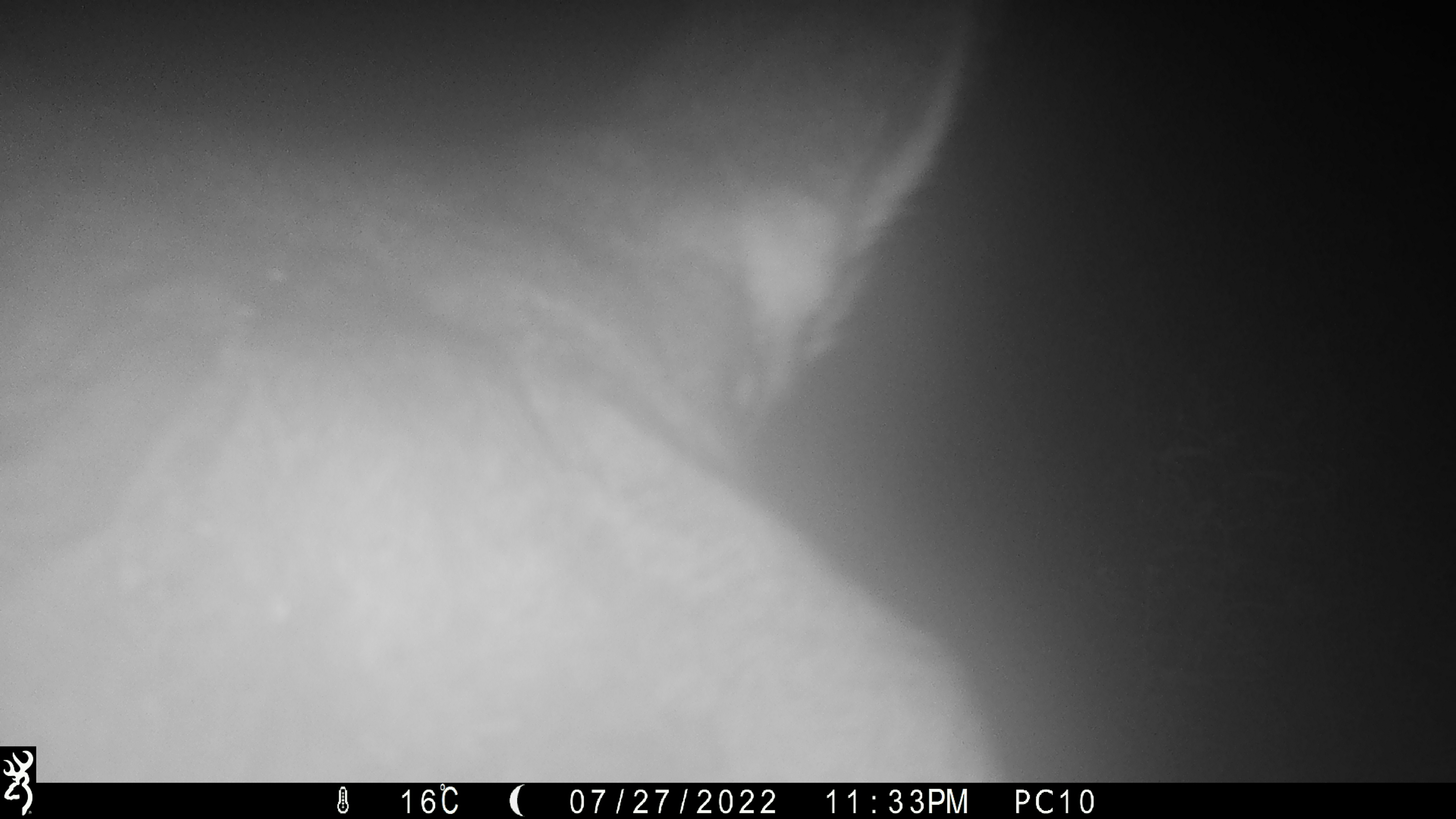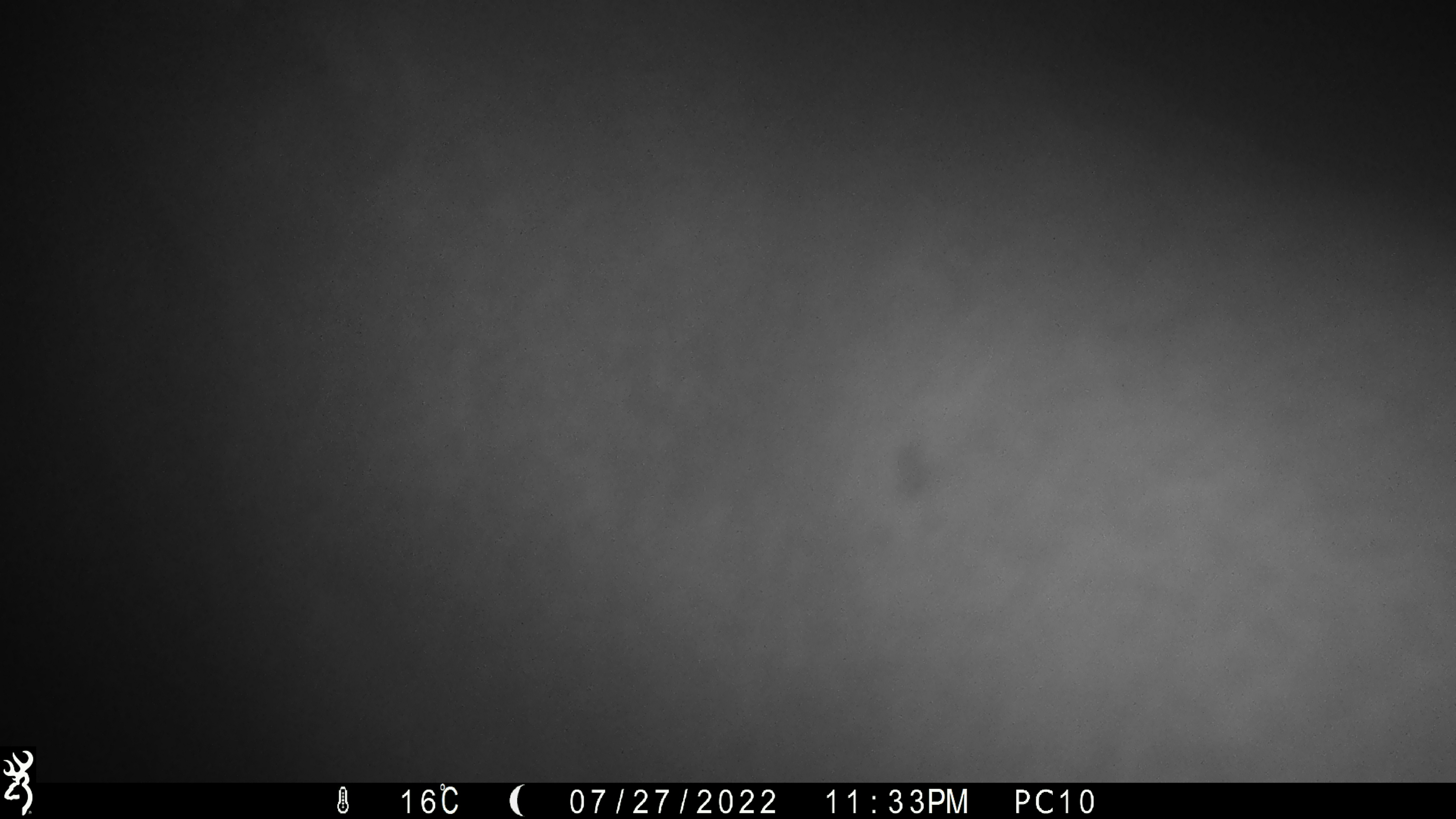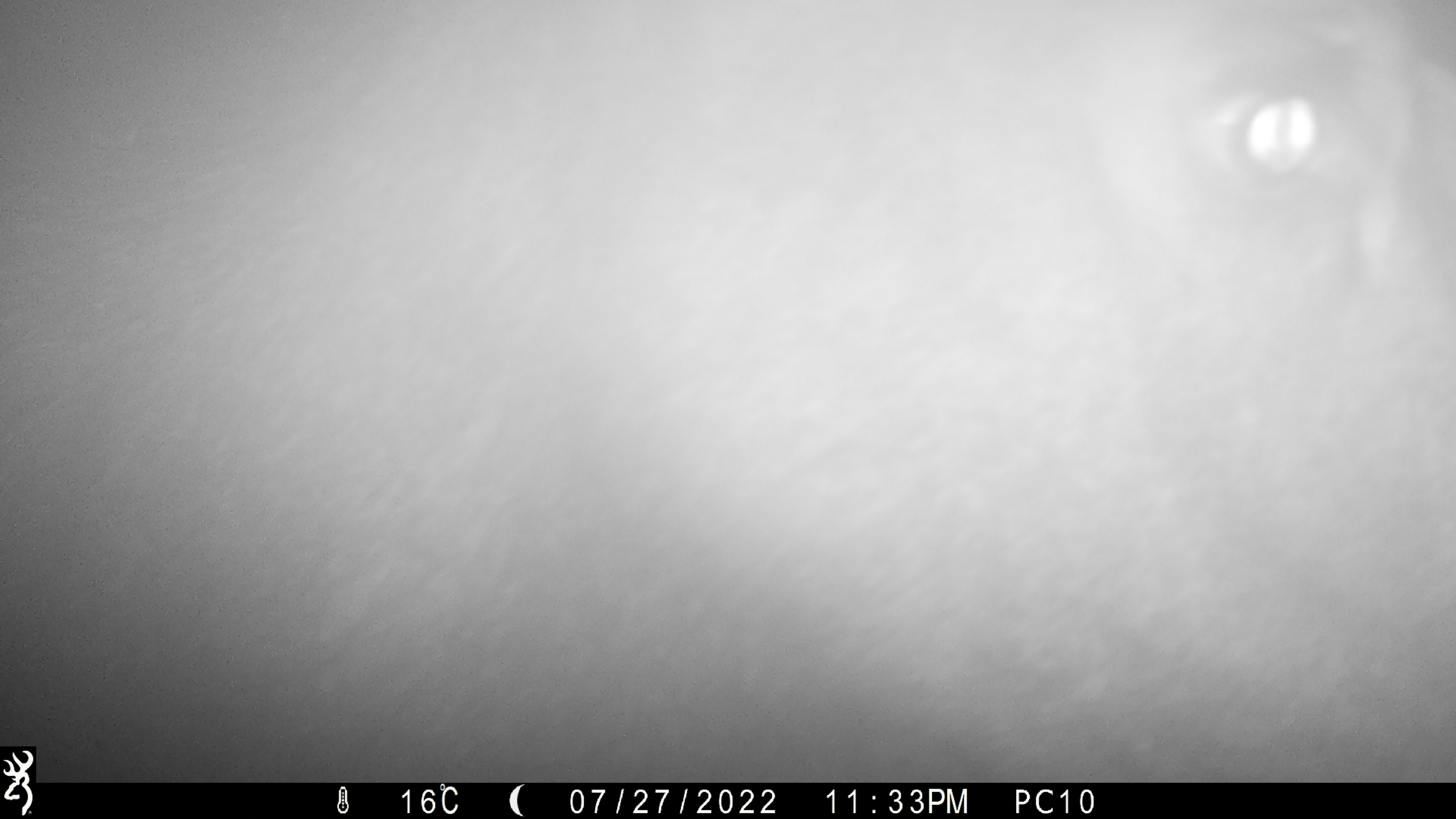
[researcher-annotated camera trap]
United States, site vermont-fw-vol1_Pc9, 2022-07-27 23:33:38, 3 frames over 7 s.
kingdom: Animalia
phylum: Chordata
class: Mammalia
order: Artiodactyla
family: Cervidae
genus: Alces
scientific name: Alces alces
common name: moose